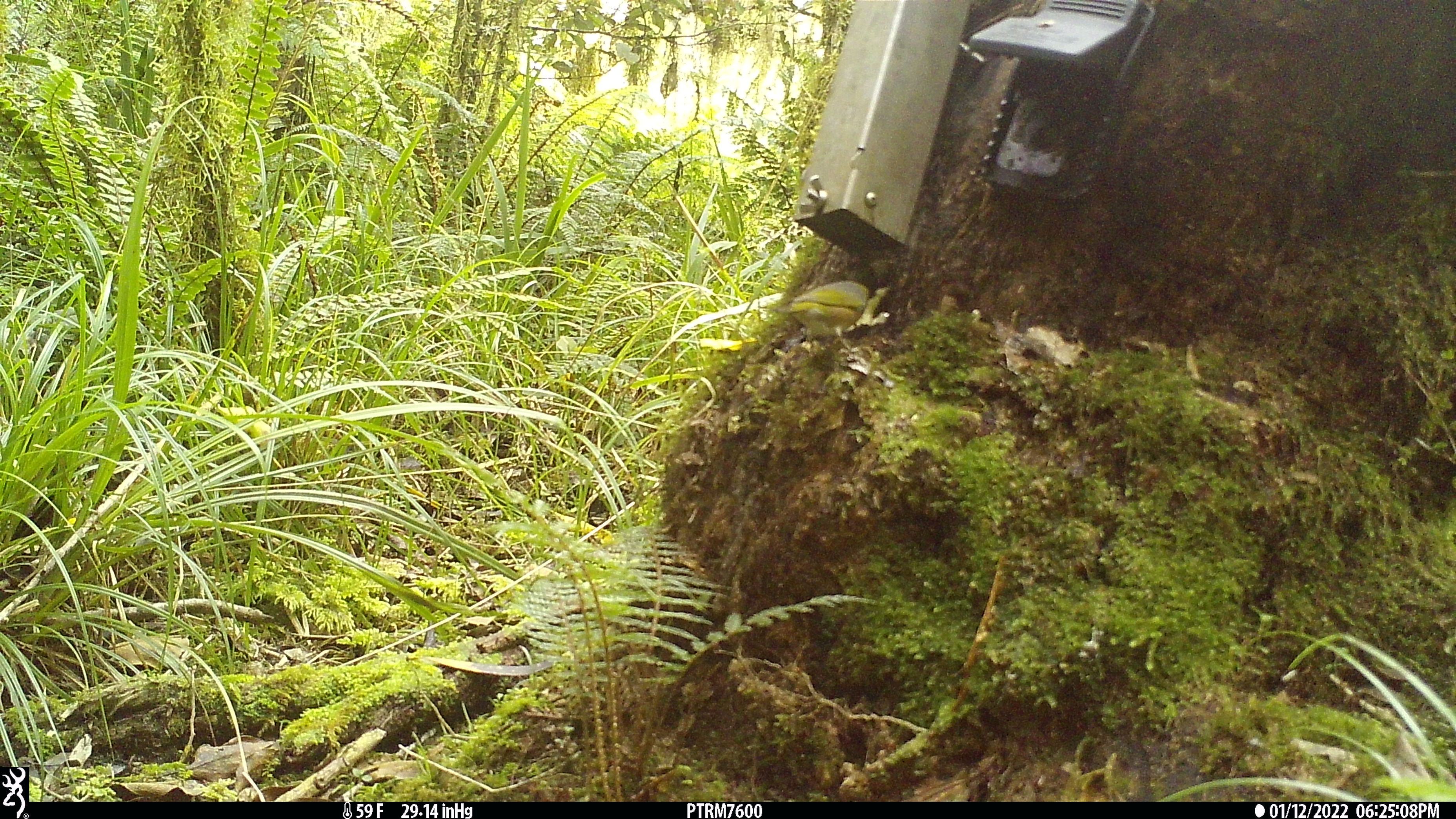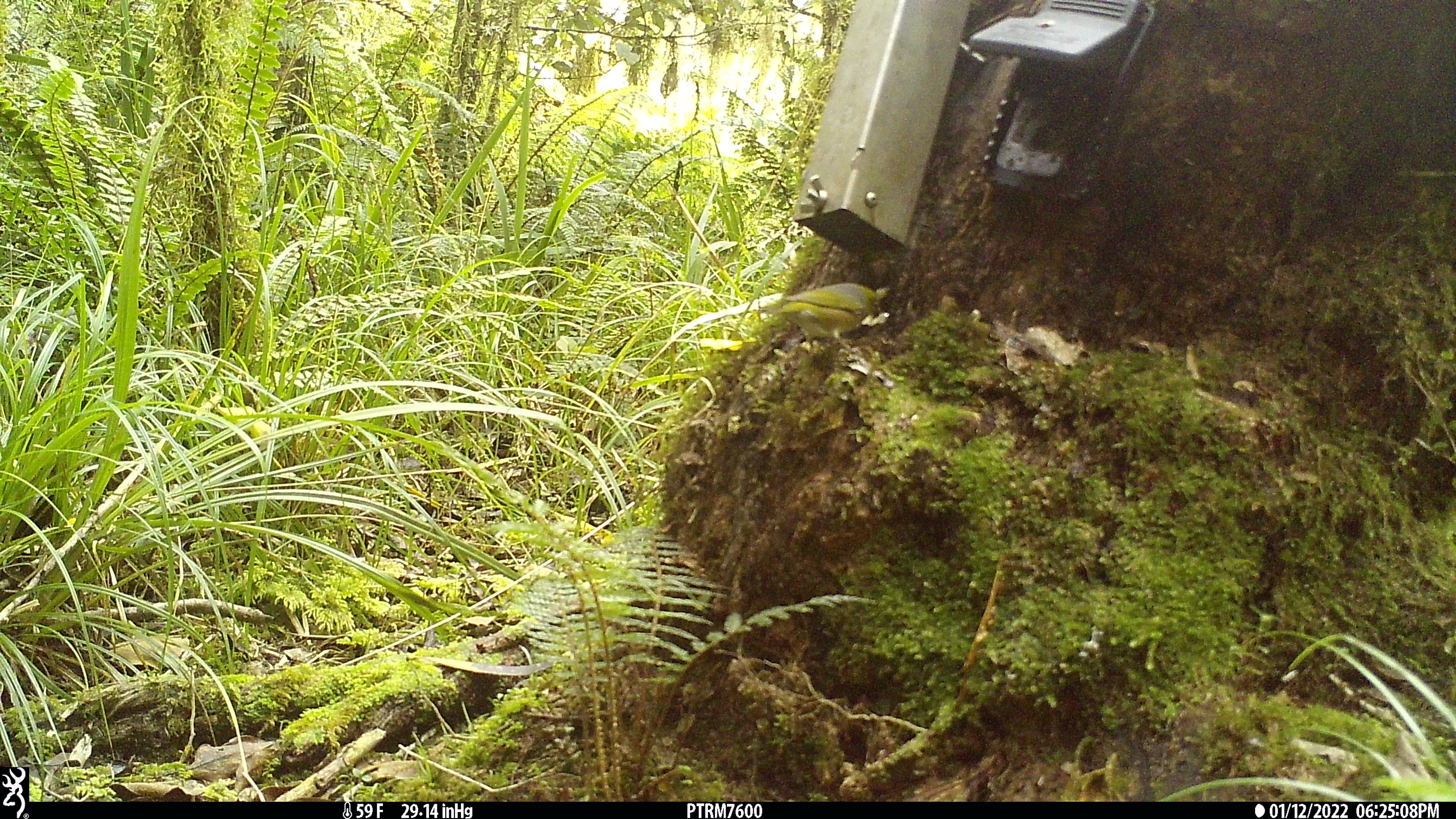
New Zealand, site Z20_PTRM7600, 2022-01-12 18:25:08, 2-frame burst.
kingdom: Animalia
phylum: Chordata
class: Aves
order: Passeriformes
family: Zosteropidae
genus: Zosterops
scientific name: Zosterops lateralis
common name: silvereye